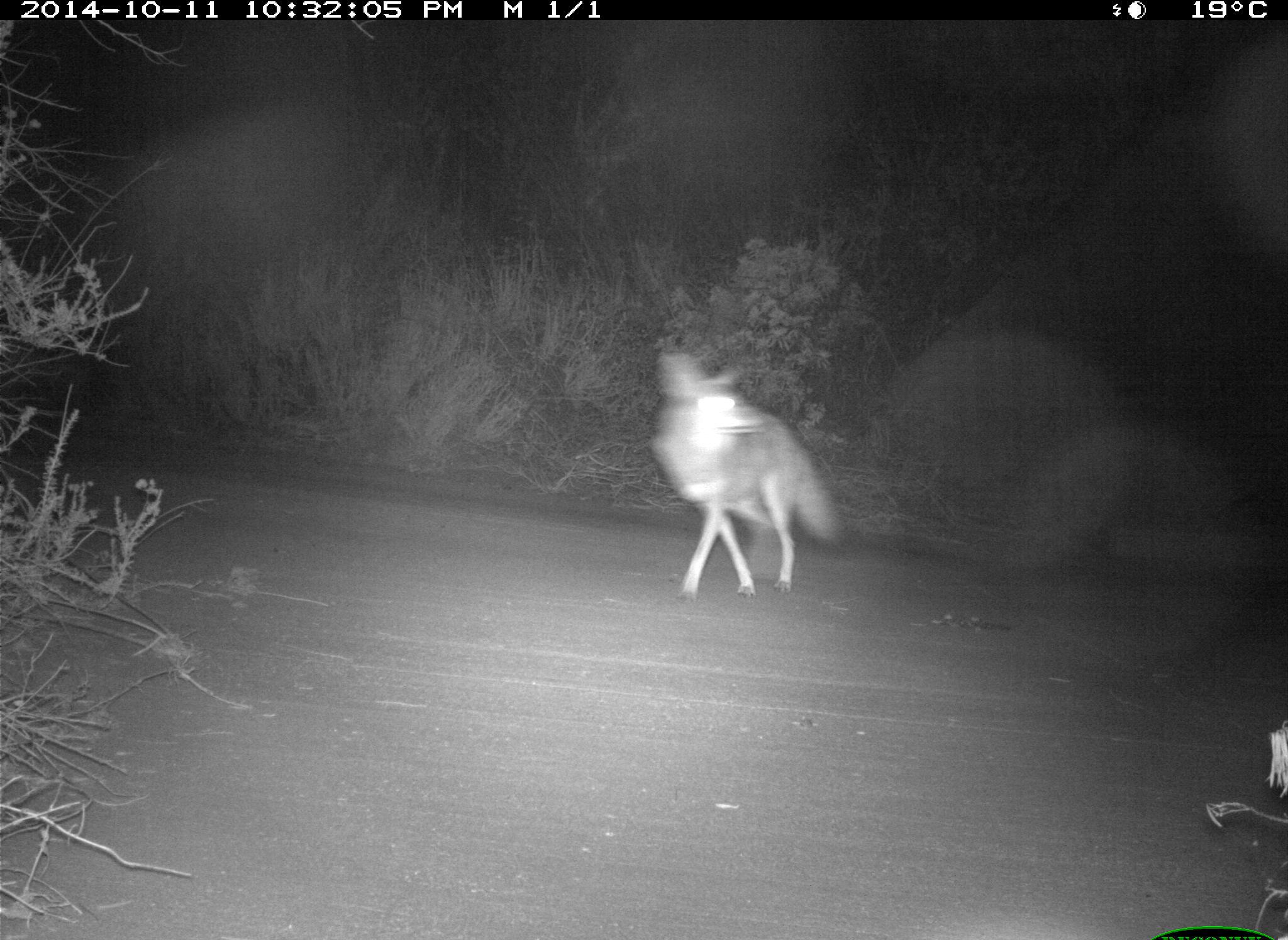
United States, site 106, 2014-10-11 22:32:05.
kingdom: Animalia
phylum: Chordata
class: Mammalia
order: Carnivora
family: Canidae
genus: Canis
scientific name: Canis latrans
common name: coyote